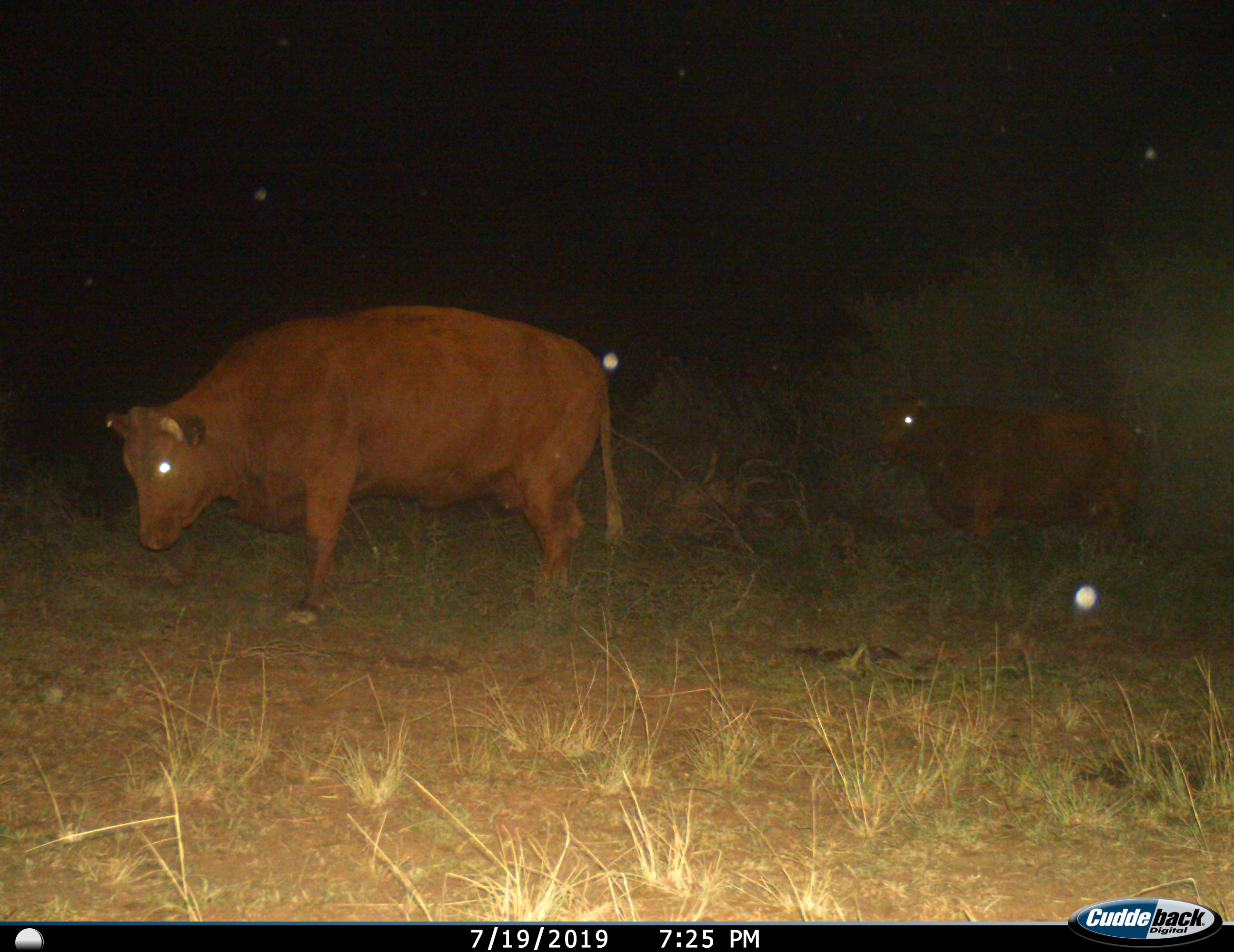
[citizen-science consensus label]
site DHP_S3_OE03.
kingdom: Animalia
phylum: Chordata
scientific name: Vertebrata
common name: domestic animal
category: domesticanimal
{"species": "domesticanimal (domestic animal) (Vertebrata)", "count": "2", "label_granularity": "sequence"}